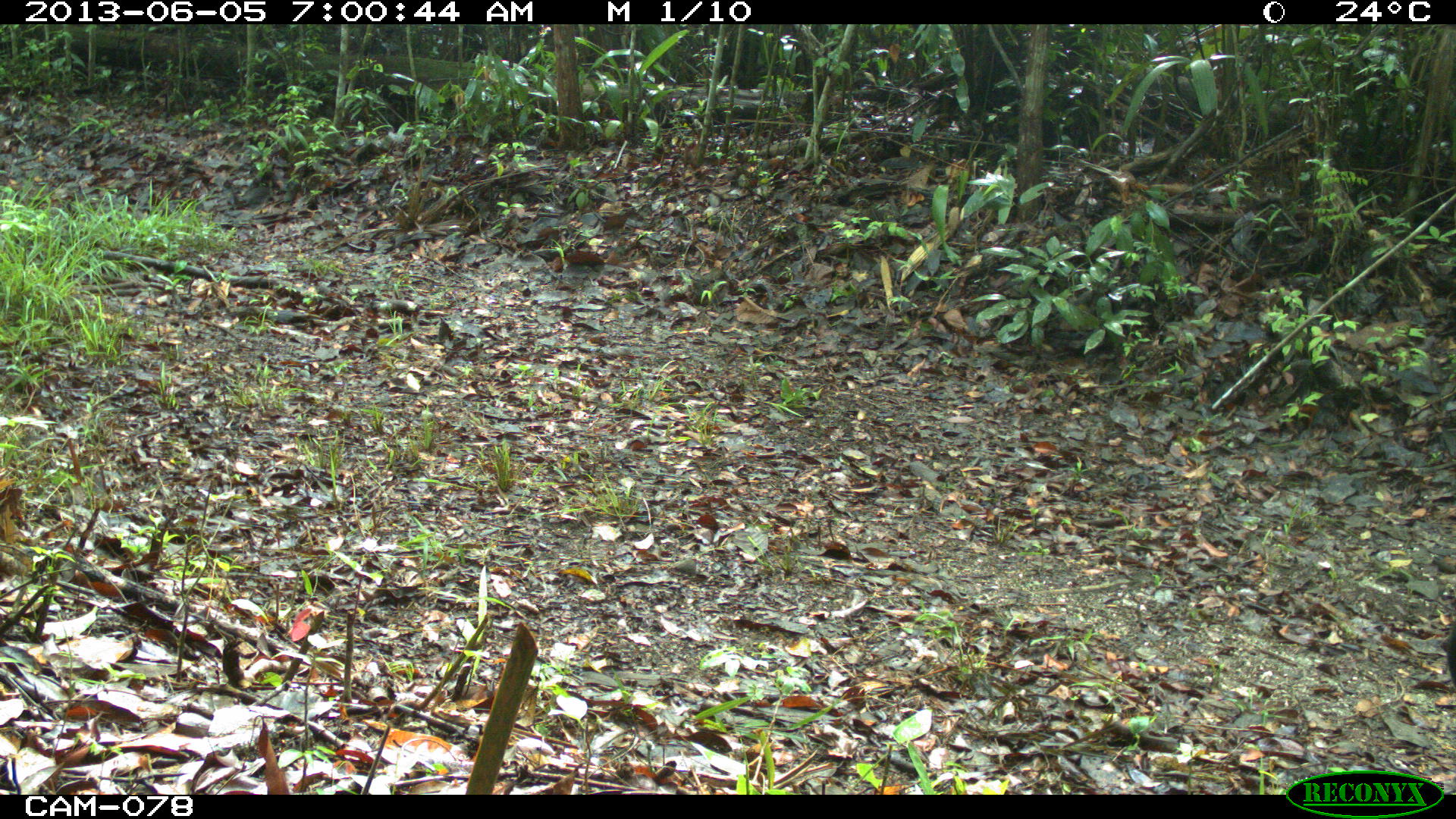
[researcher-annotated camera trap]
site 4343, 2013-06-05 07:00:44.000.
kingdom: Animalia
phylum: Chordata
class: Aves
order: Galliformes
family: Cracidae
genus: Crax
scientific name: Crax rubra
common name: great curassow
Crax rubra (great curassow), count 1, sex male.